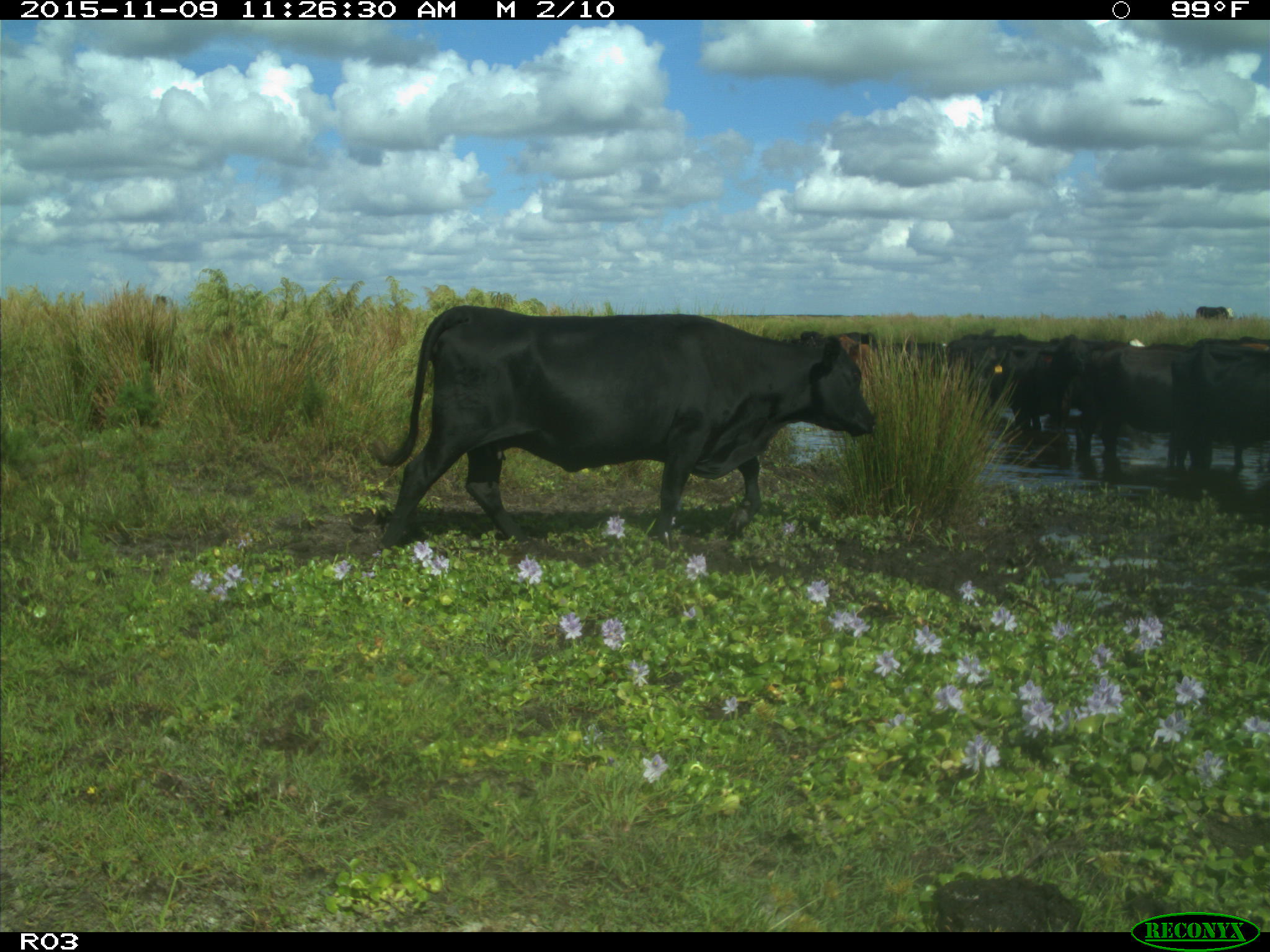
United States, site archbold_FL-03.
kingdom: Animalia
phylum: Chordata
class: Mammalia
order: Artiodactyla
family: Bovidae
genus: Bos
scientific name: Bos taurus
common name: domestic cow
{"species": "Bos taurus (domestic cow)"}